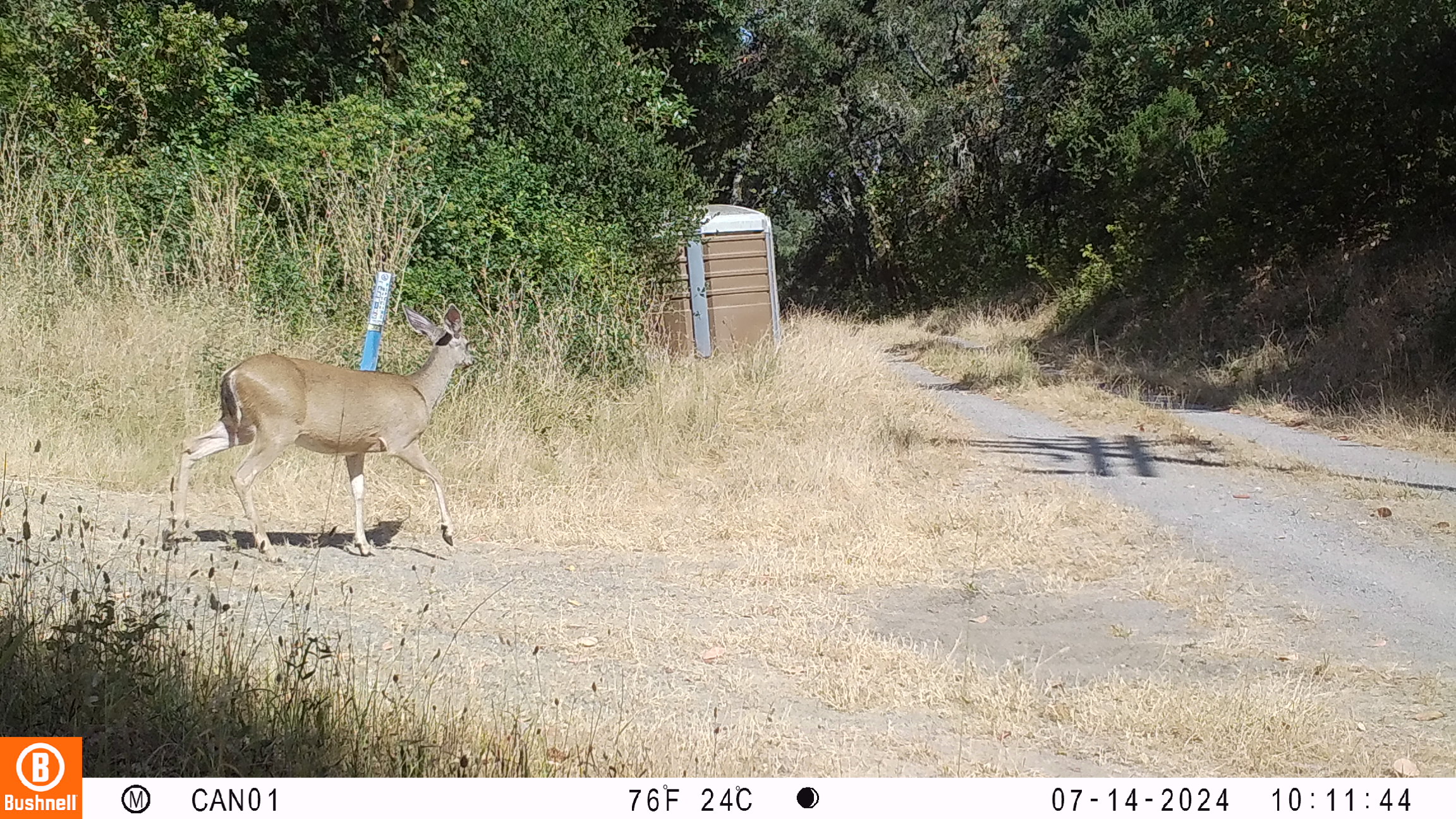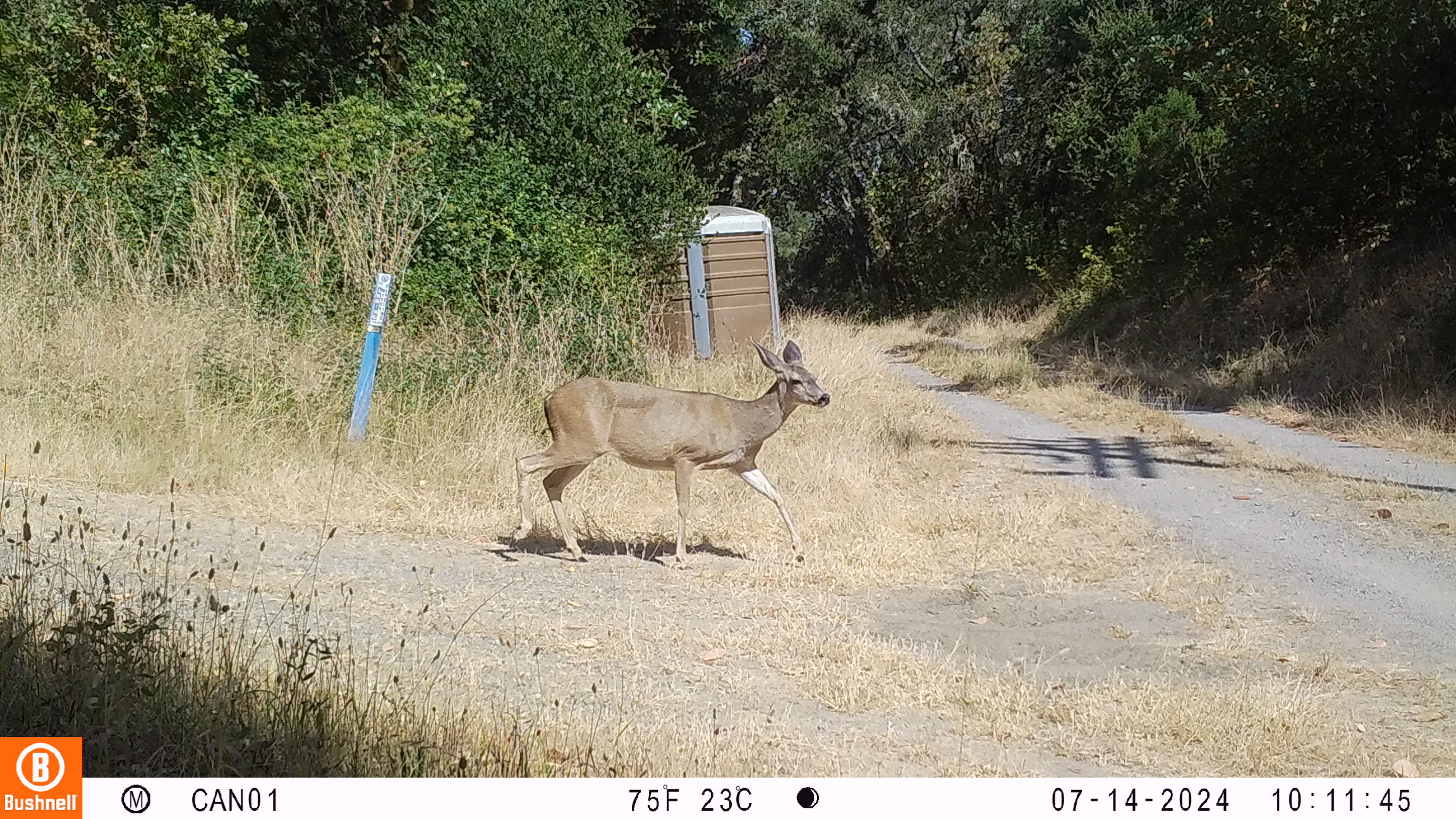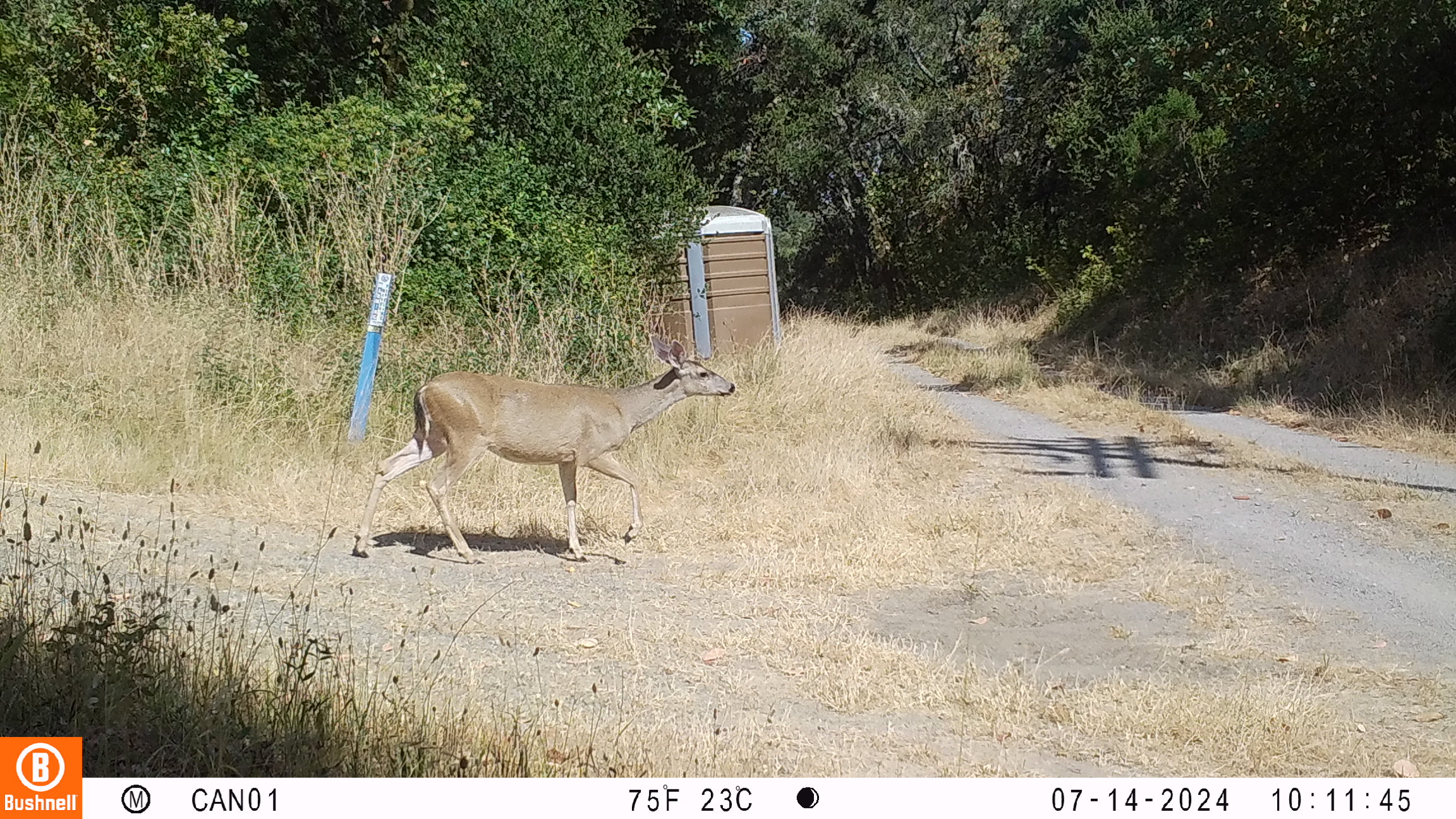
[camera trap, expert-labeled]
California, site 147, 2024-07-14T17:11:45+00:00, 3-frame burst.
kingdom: Animalia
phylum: Chordata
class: Mammalia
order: Artiodactyla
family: Cervidae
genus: Odocoileus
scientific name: Odocoileus hemionus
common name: mule deer